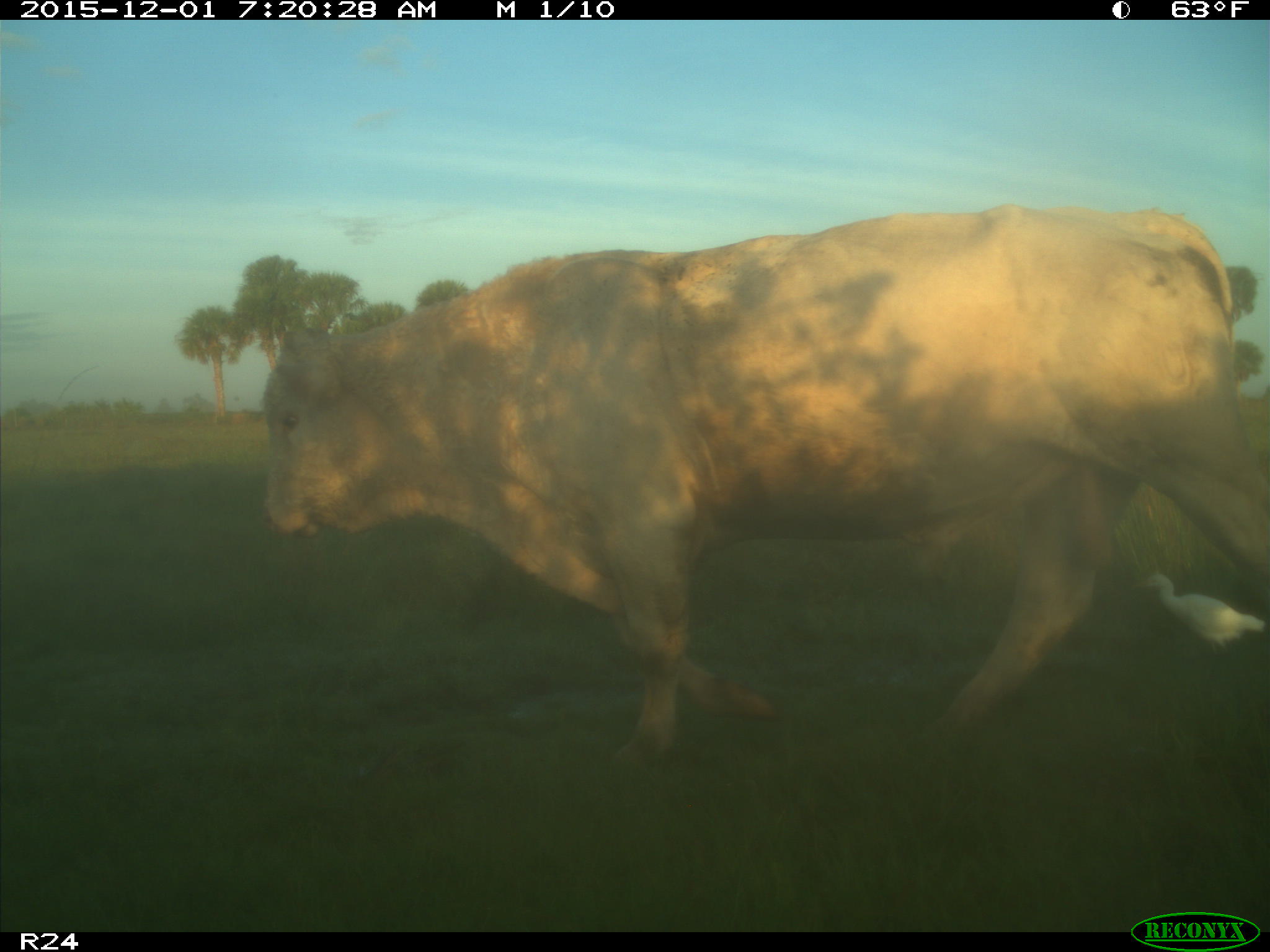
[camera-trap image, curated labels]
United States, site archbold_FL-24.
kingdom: Animalia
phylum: Chordata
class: Mammalia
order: Artiodactyla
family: Bovidae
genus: Bos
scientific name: Bos taurus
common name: domestic cow